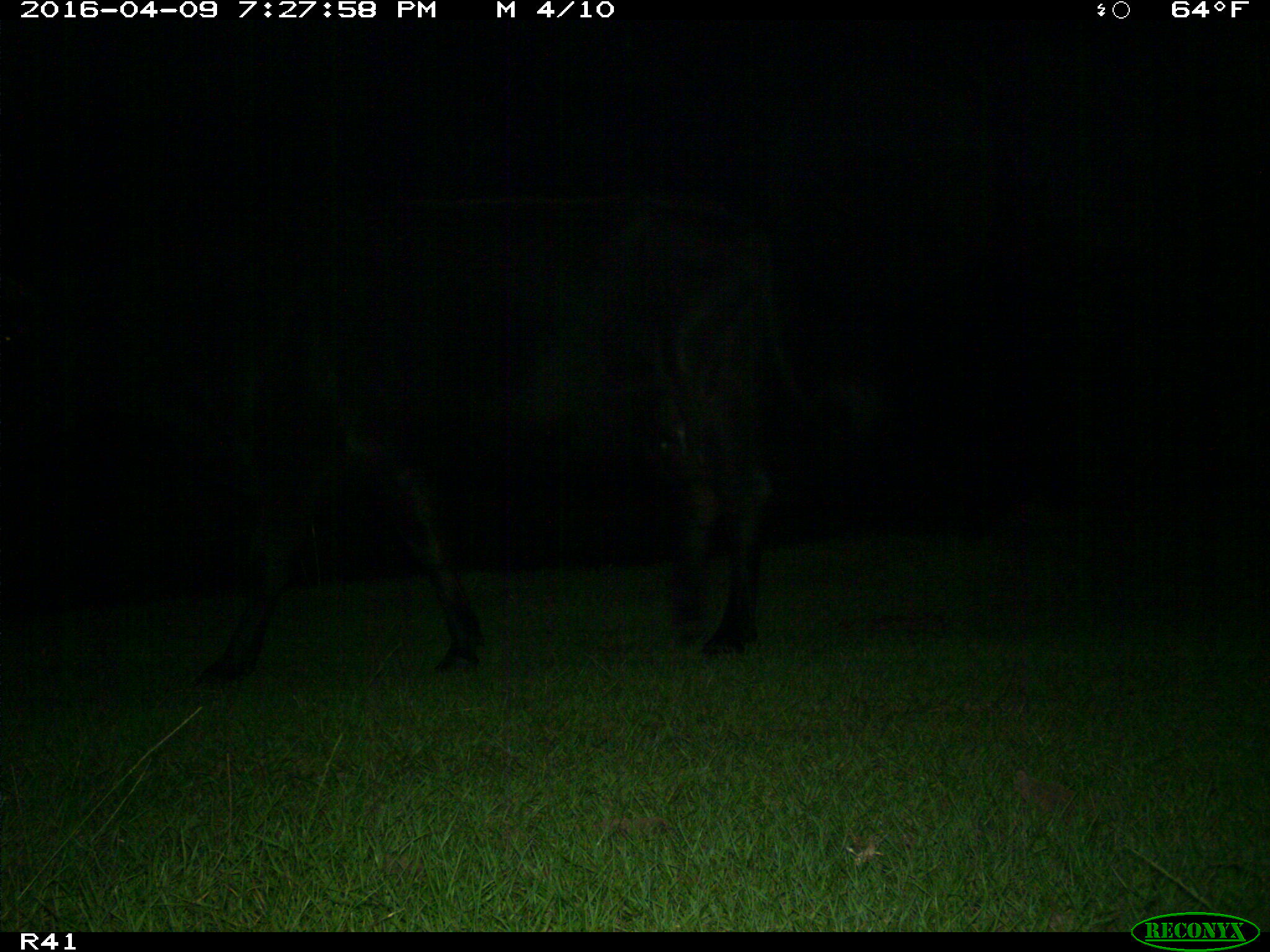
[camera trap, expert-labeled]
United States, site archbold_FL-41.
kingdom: Animalia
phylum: Chordata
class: Mammalia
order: Artiodactyla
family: Bovidae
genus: Bos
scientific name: Bos taurus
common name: domestic cow